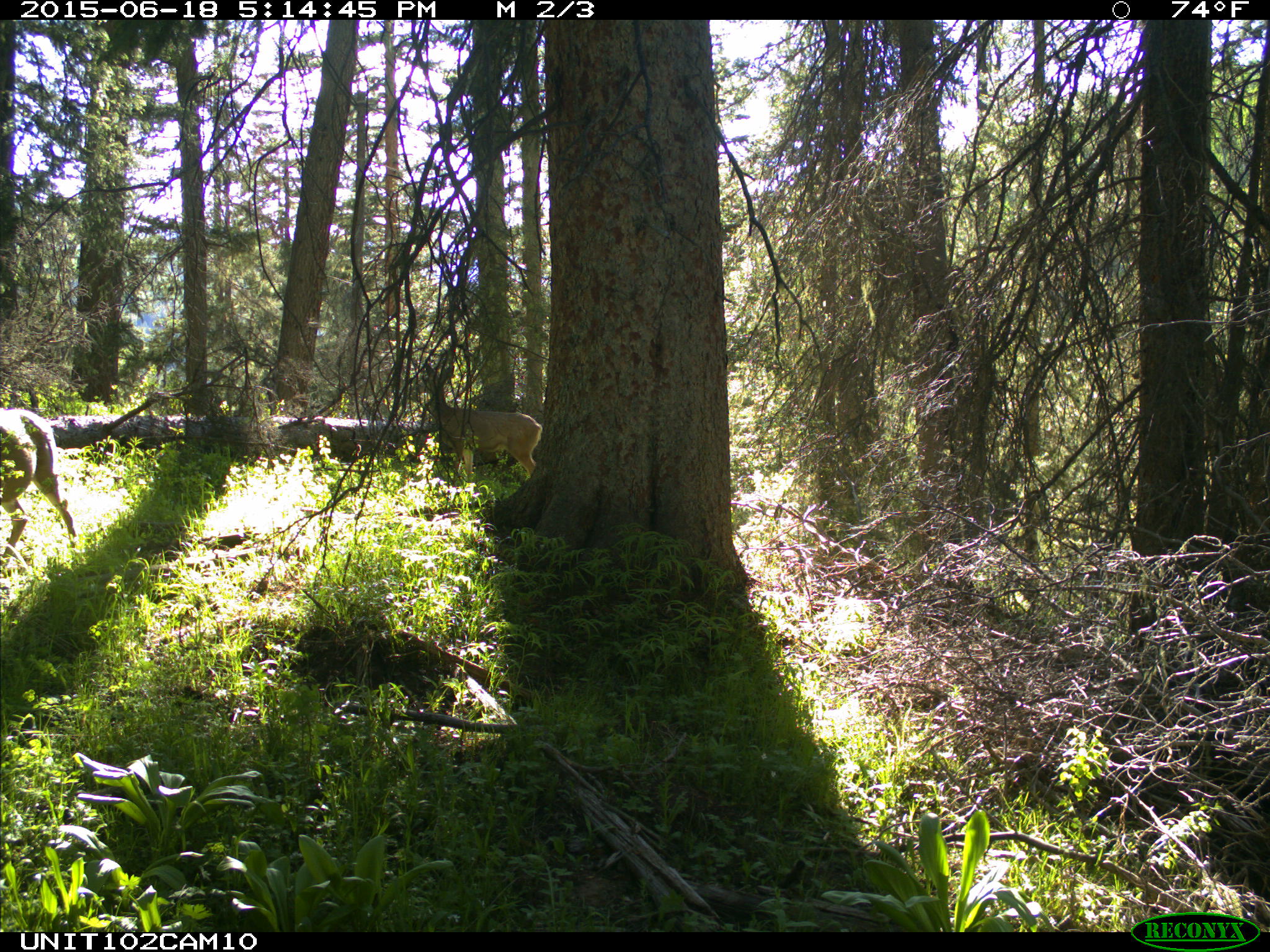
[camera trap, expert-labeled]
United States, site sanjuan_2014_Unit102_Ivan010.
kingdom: Animalia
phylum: Chordata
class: Mammalia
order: Artiodactyla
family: Cervidae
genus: Odocoileus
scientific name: Odocoileus hemionus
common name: mule deer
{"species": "Odocoileus hemionus (mule deer)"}